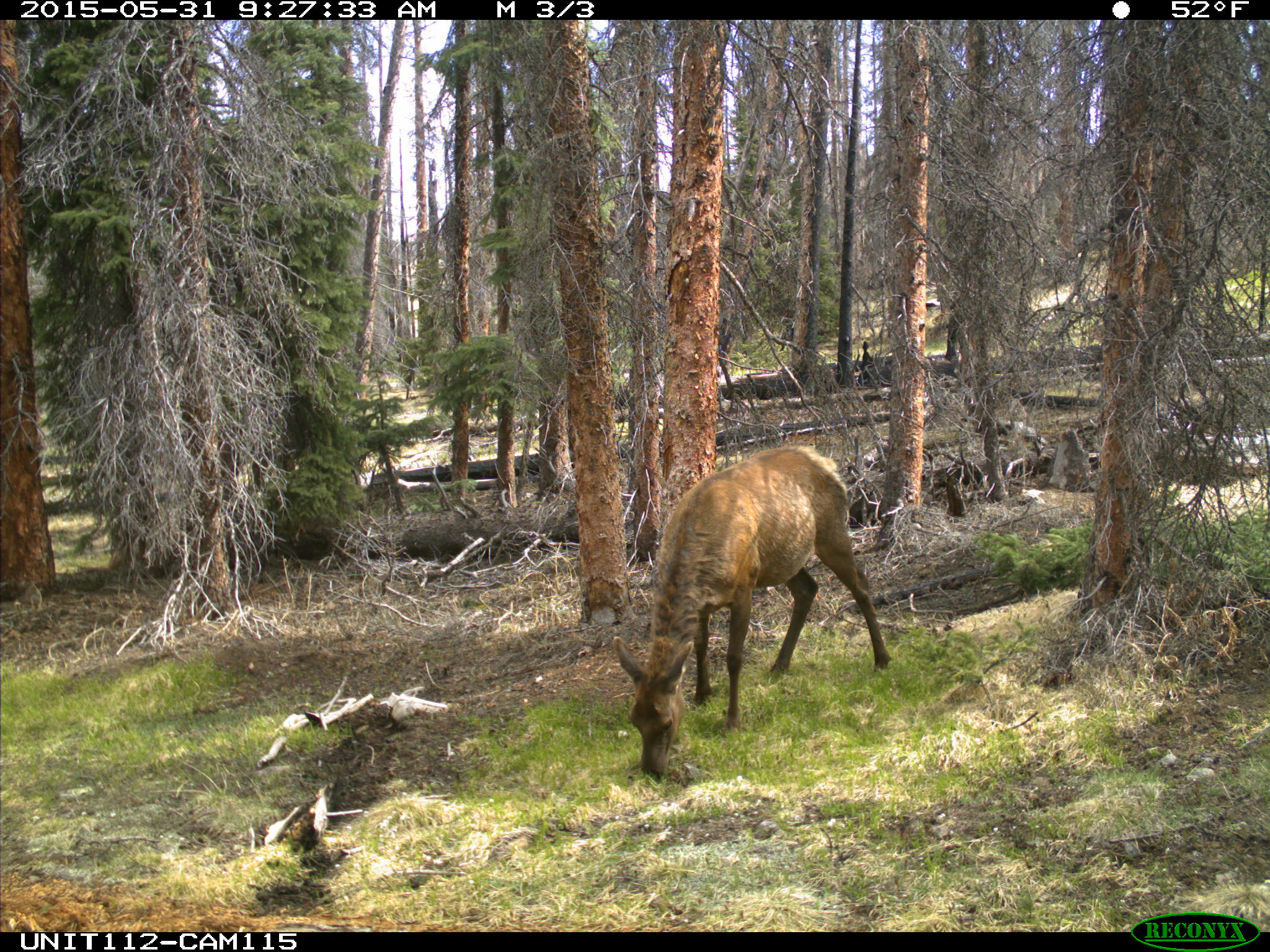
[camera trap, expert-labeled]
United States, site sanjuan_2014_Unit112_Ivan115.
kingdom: Animalia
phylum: Chordata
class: Mammalia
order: Artiodactyla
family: Cervidae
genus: Cervus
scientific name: Cervus elaphus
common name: red deer